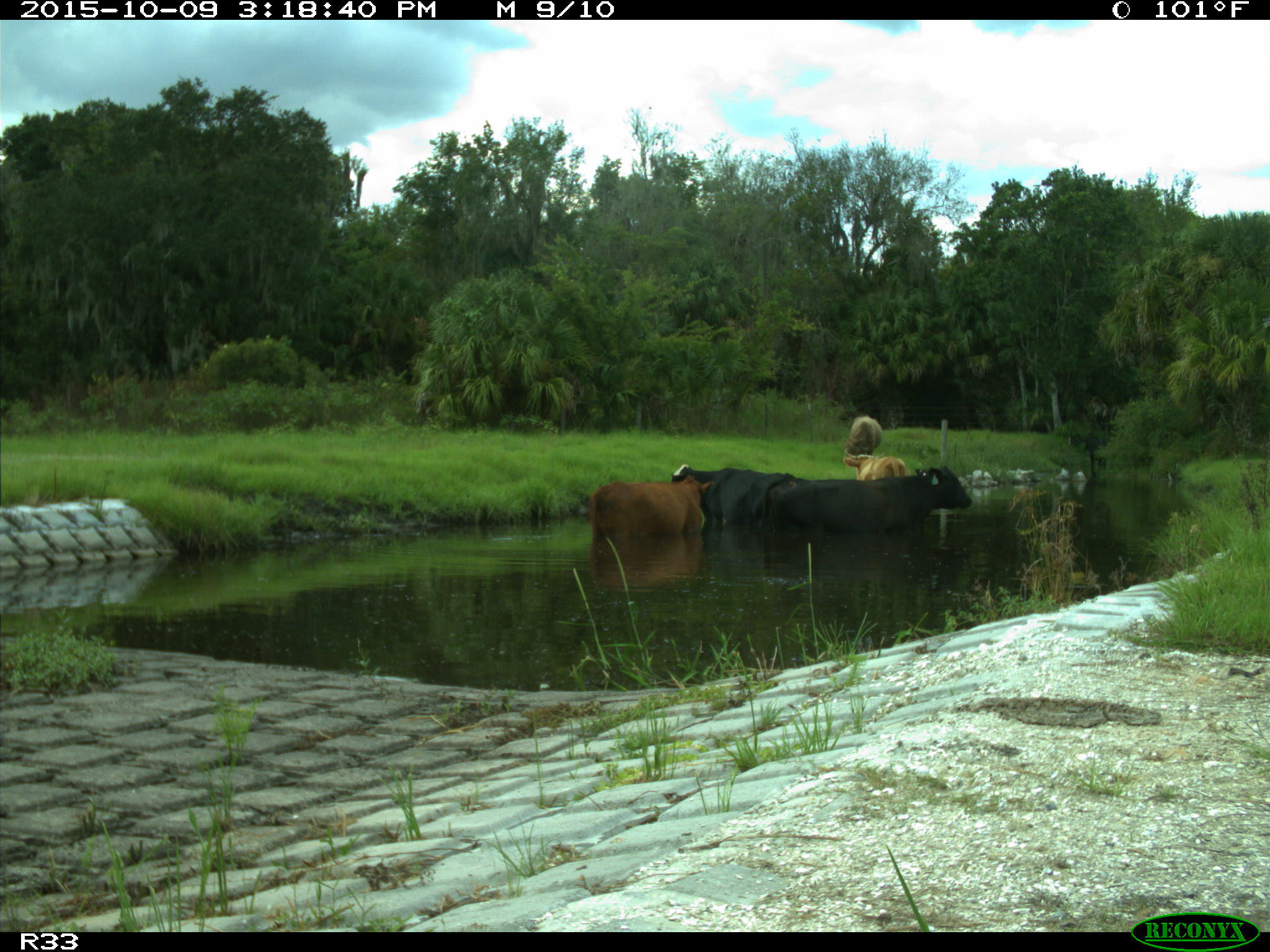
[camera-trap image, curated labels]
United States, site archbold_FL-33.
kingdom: Animalia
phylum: Chordata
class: Mammalia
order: Artiodactyla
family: Bovidae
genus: Bos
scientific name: Bos taurus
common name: domestic cow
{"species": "Bos taurus (domestic cow)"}